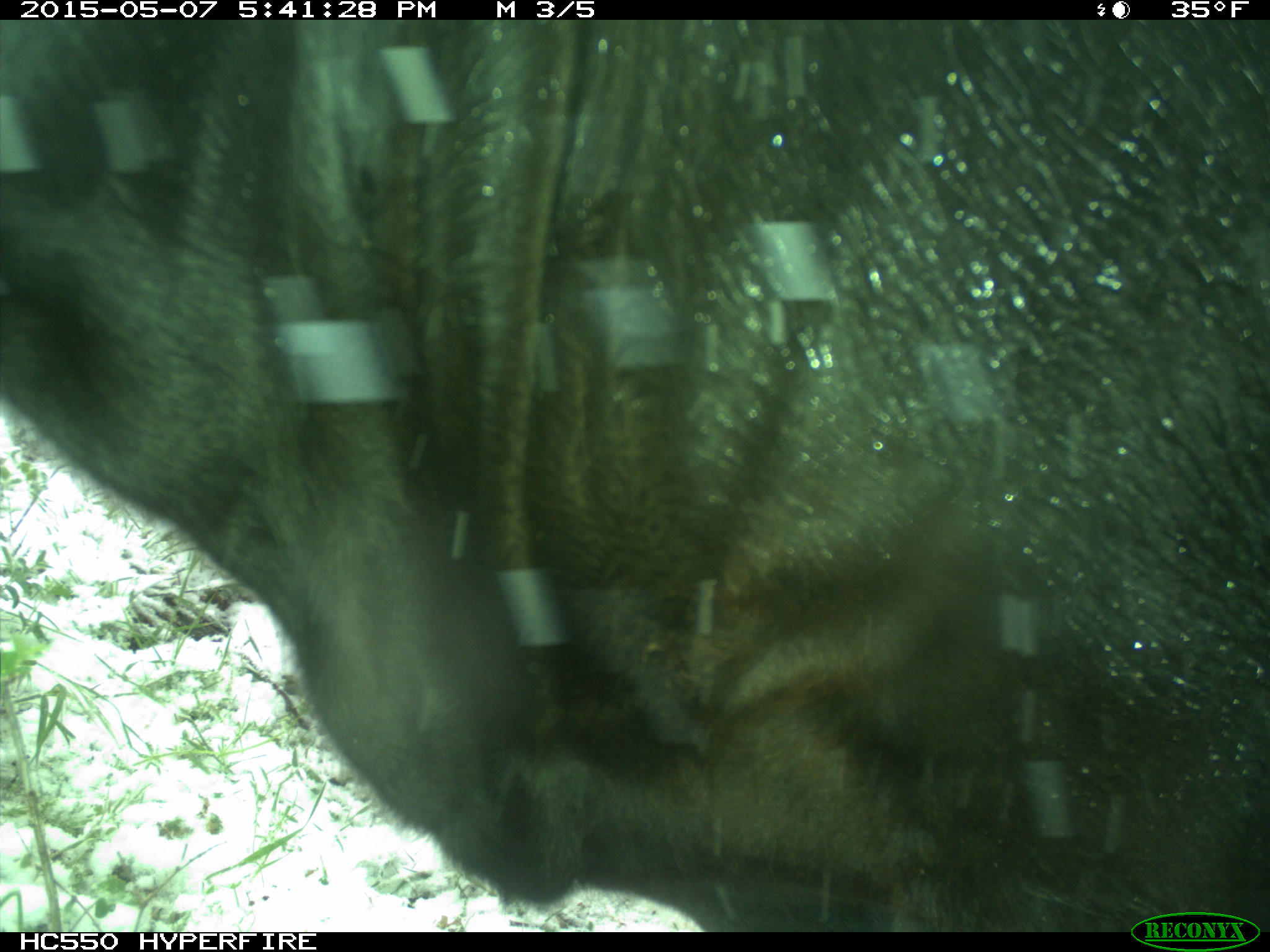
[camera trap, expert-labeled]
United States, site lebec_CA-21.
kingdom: Animalia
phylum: Chordata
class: Mammalia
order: Artiodactyla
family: Bovidae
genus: Bos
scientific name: Bos taurus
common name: domestic cow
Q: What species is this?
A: Bos taurus (domestic cow).